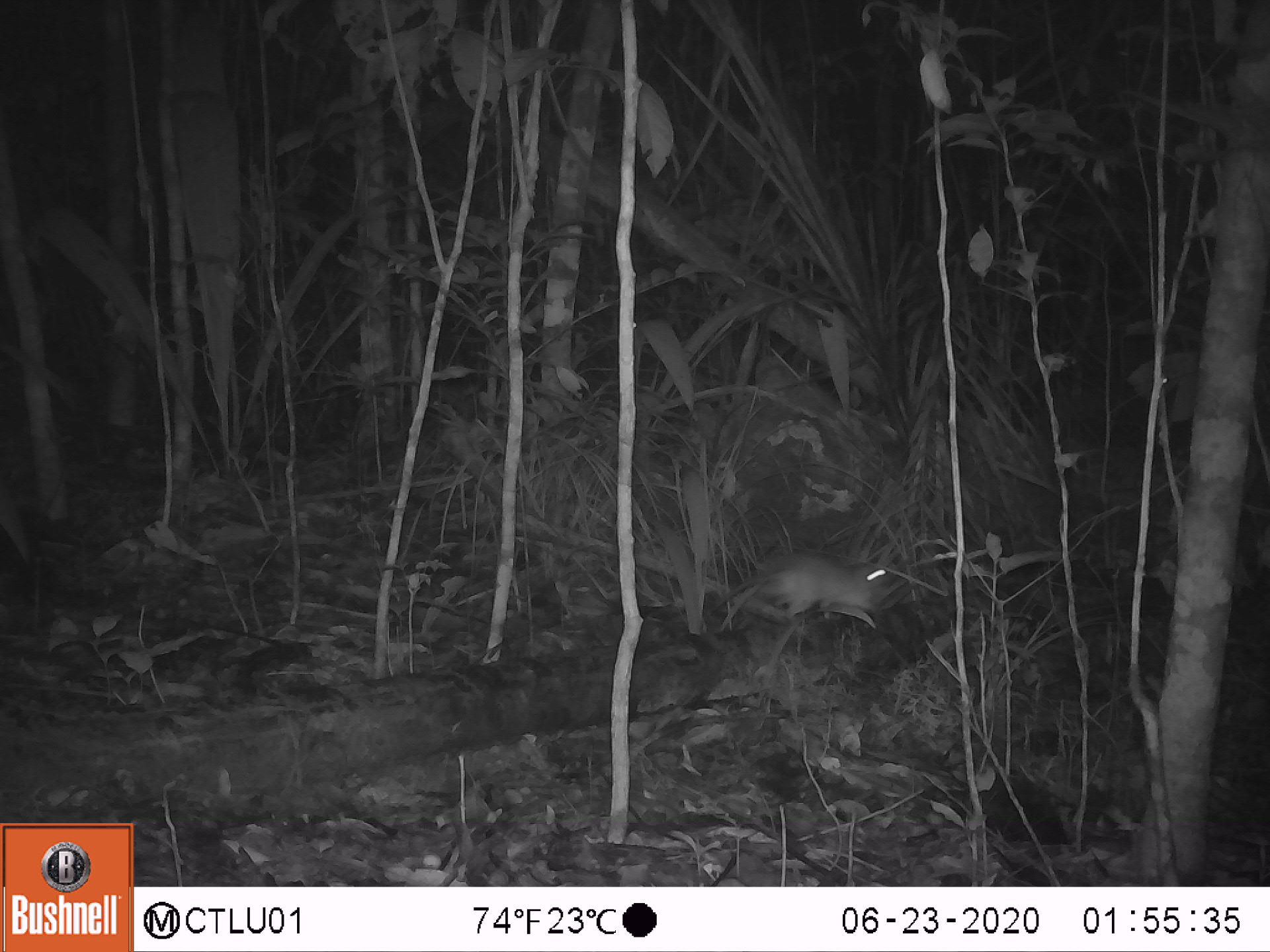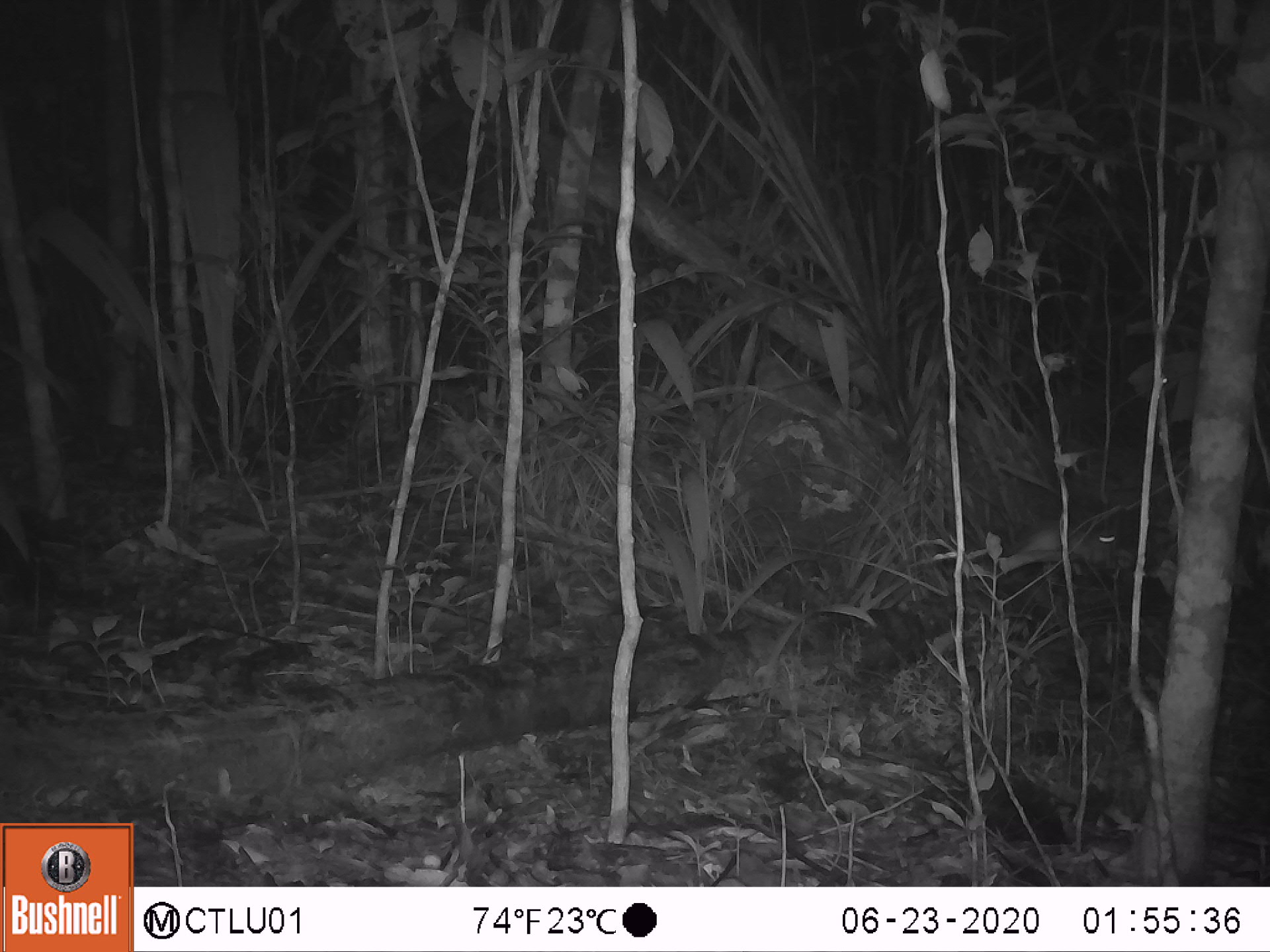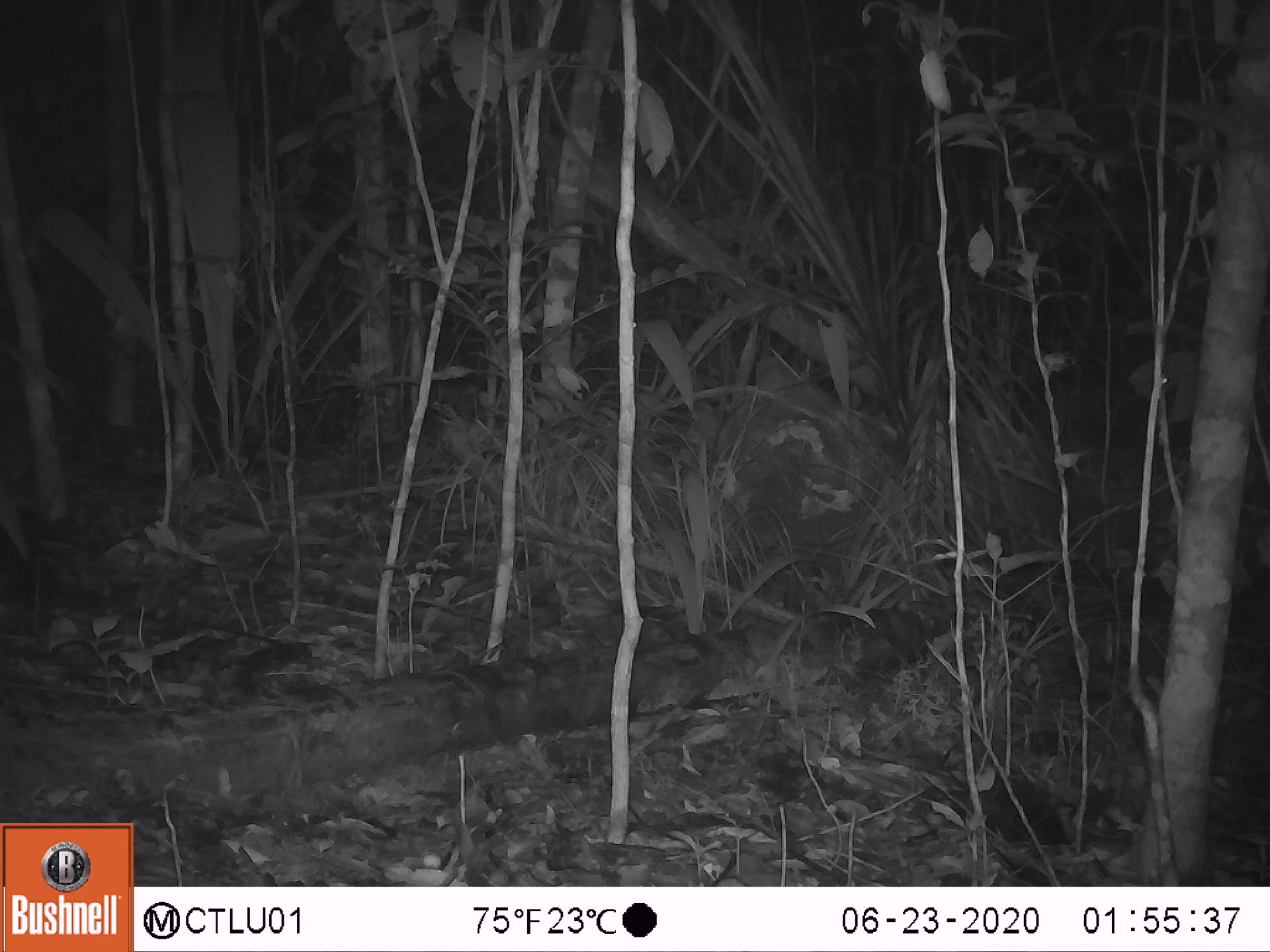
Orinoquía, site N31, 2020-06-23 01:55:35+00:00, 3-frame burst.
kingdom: Animalia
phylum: Chordata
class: Mammalia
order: Rodentia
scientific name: Rodentia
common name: rodent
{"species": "rodent (Rodentia)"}